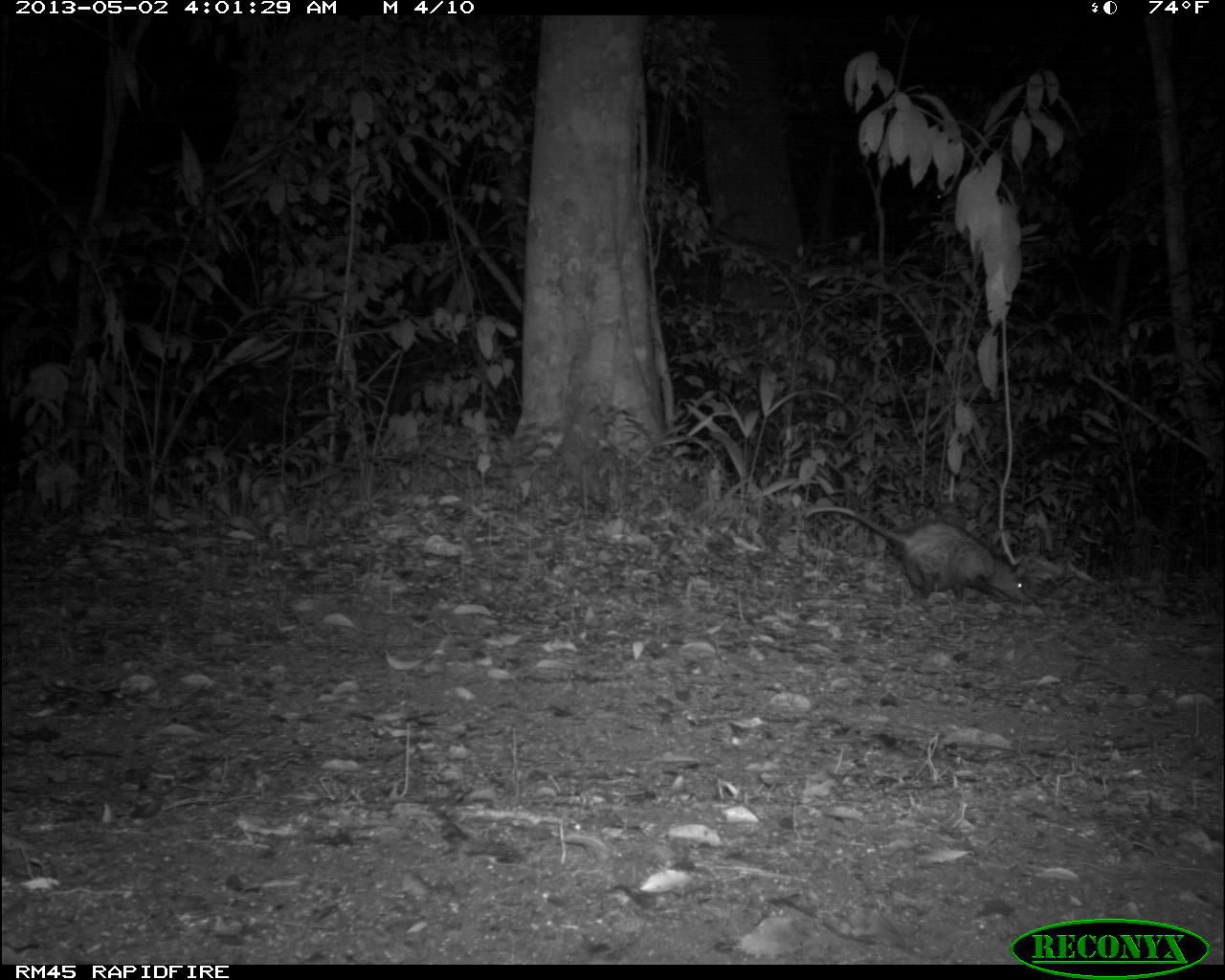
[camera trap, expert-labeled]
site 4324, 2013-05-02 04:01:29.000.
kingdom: Animalia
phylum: Chordata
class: Mammalia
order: Didelphimorphia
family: Didelphidae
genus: Didelphis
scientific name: Didelphis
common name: american opossums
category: didelphis sp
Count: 1.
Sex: female.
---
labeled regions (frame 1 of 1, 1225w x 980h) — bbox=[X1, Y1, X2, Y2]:
didelphis sp: bbox=[801, 504, 1029, 608]